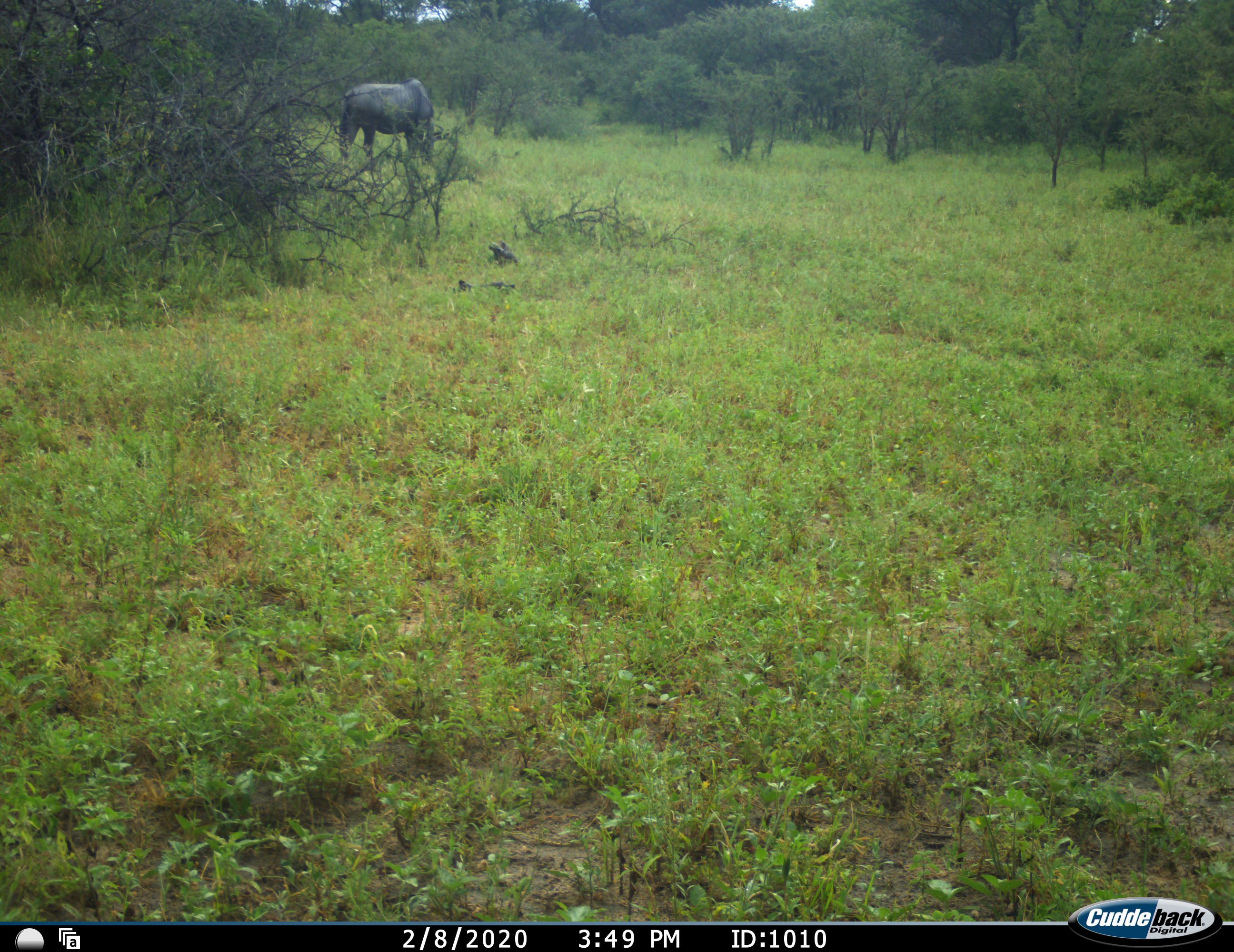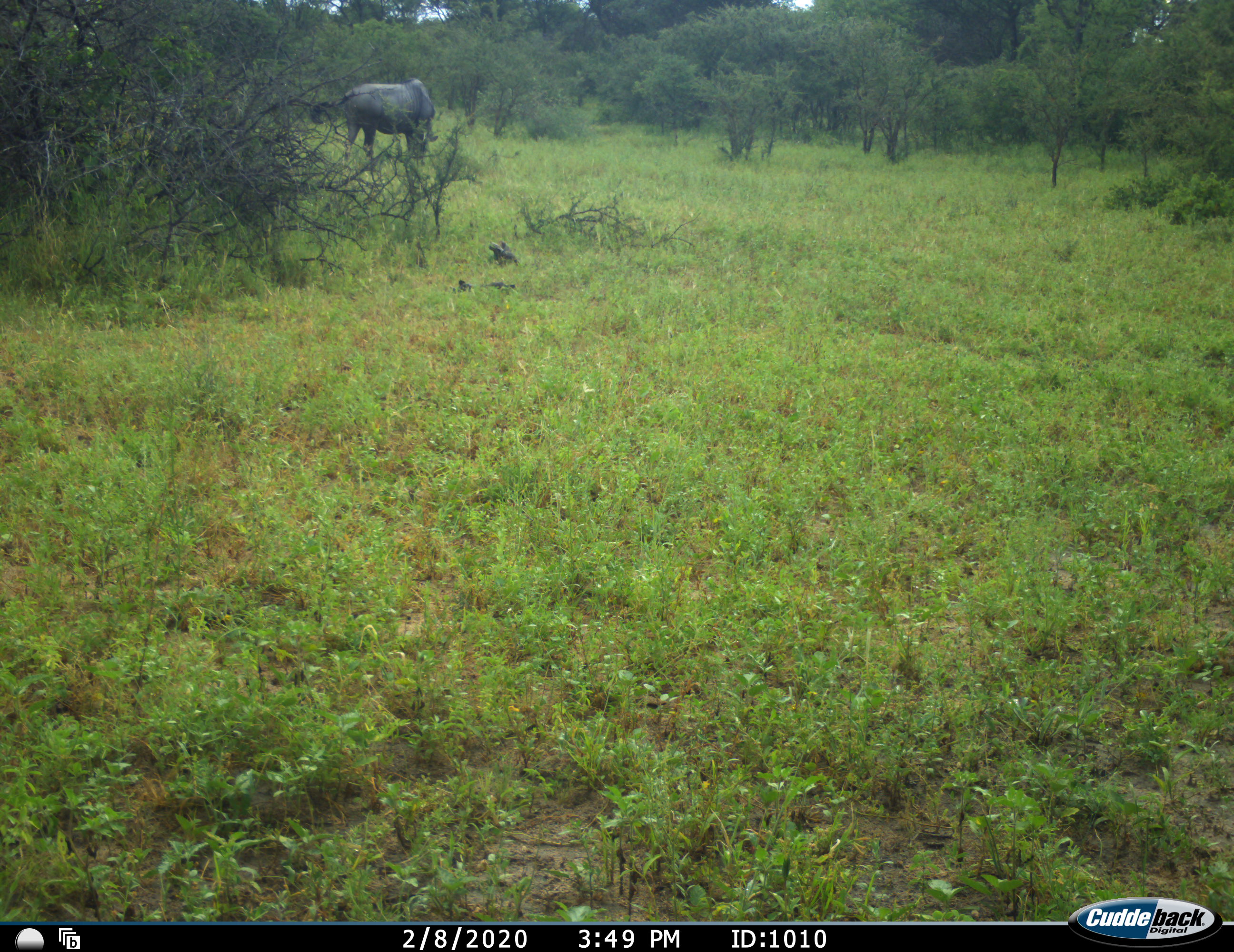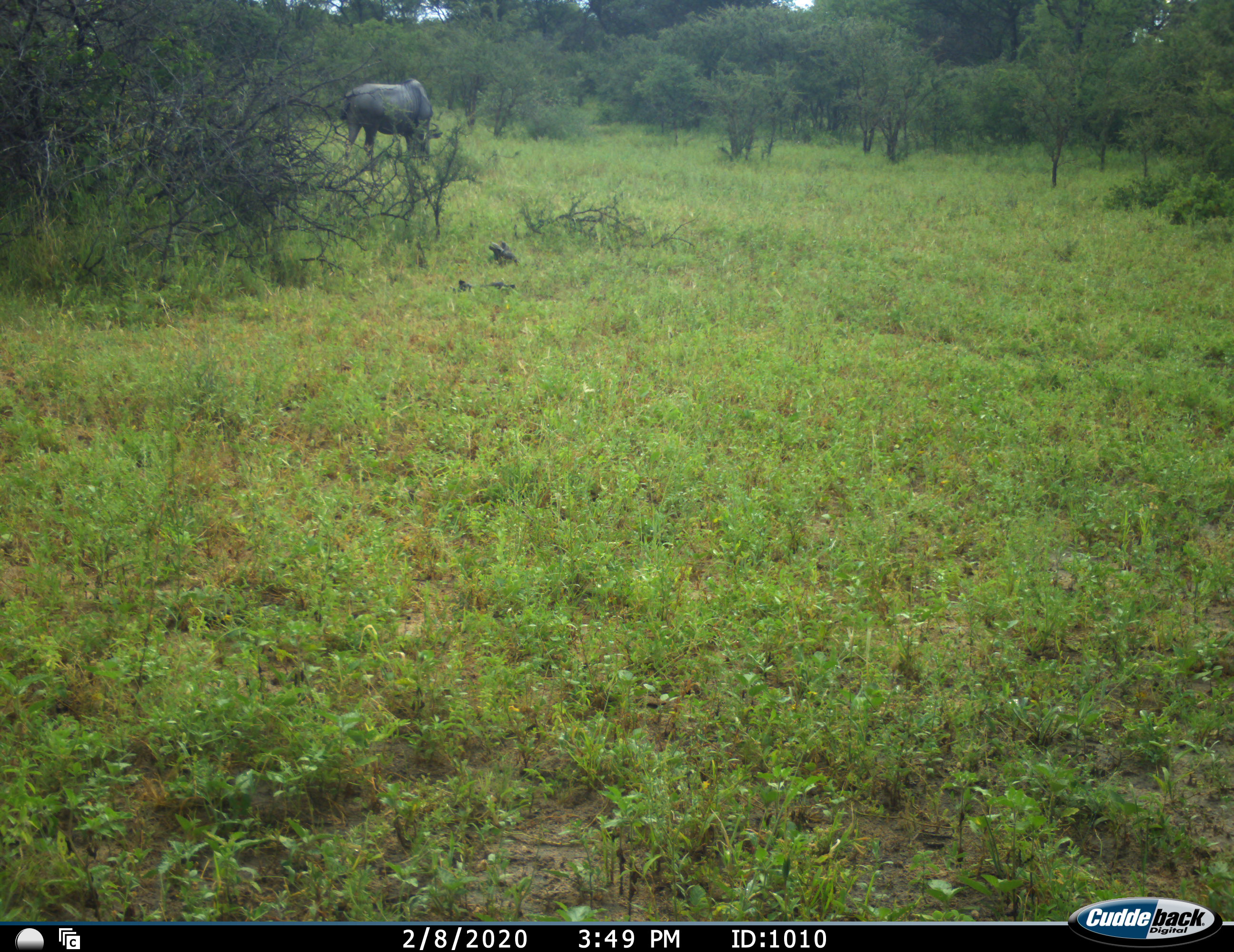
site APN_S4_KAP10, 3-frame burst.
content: unidentified animal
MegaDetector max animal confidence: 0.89